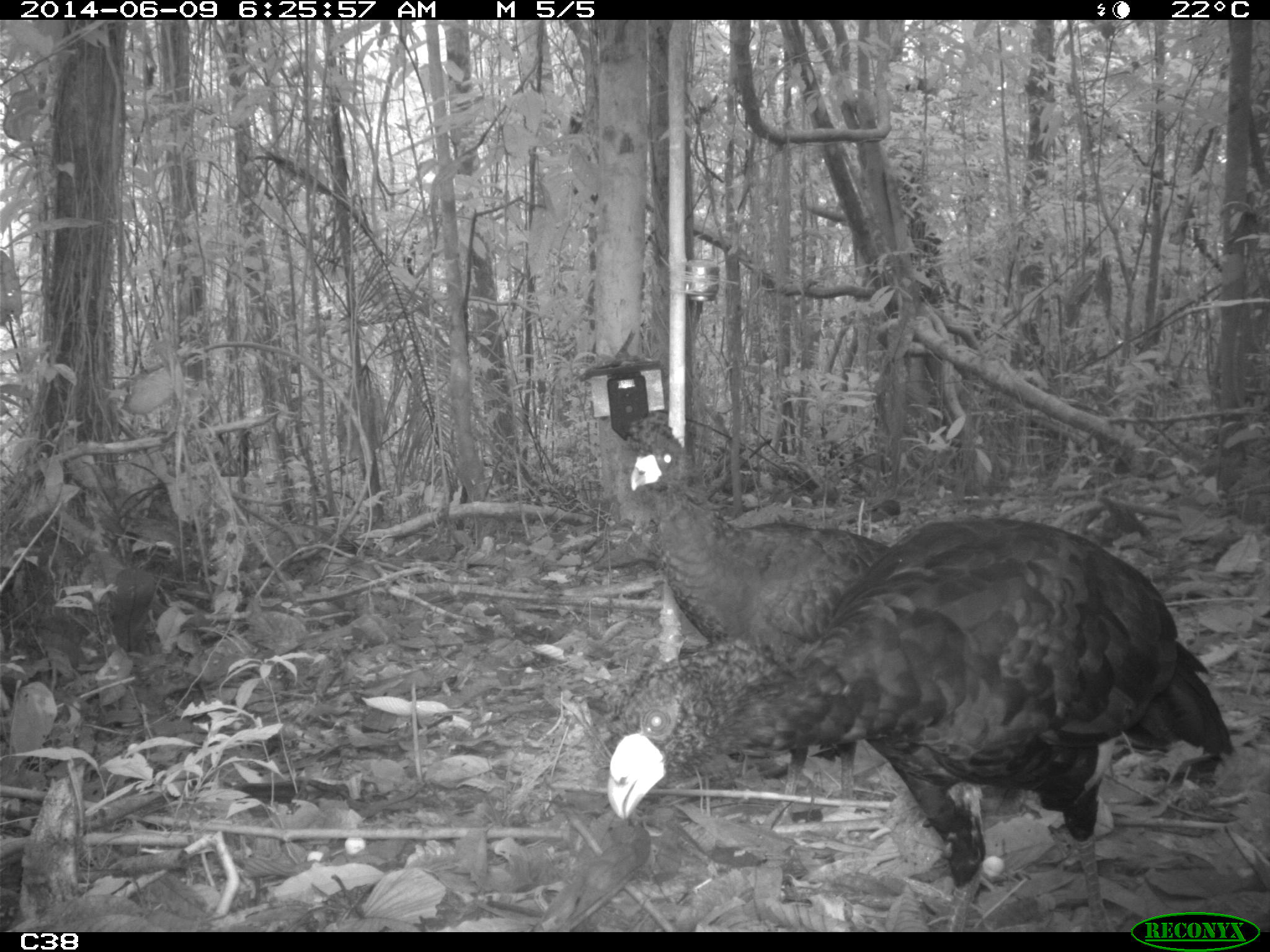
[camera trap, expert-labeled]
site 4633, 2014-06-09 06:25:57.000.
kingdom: Animalia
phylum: Chordata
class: Aves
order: Galliformes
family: Cracidae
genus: Crax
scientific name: Crax alector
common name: black curassow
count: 2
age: adult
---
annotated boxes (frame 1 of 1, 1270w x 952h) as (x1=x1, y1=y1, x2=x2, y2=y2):
crax alector: (x1=601, y1=517, x2=1228, y2=932); (x1=619, y1=415, x2=924, y2=833)